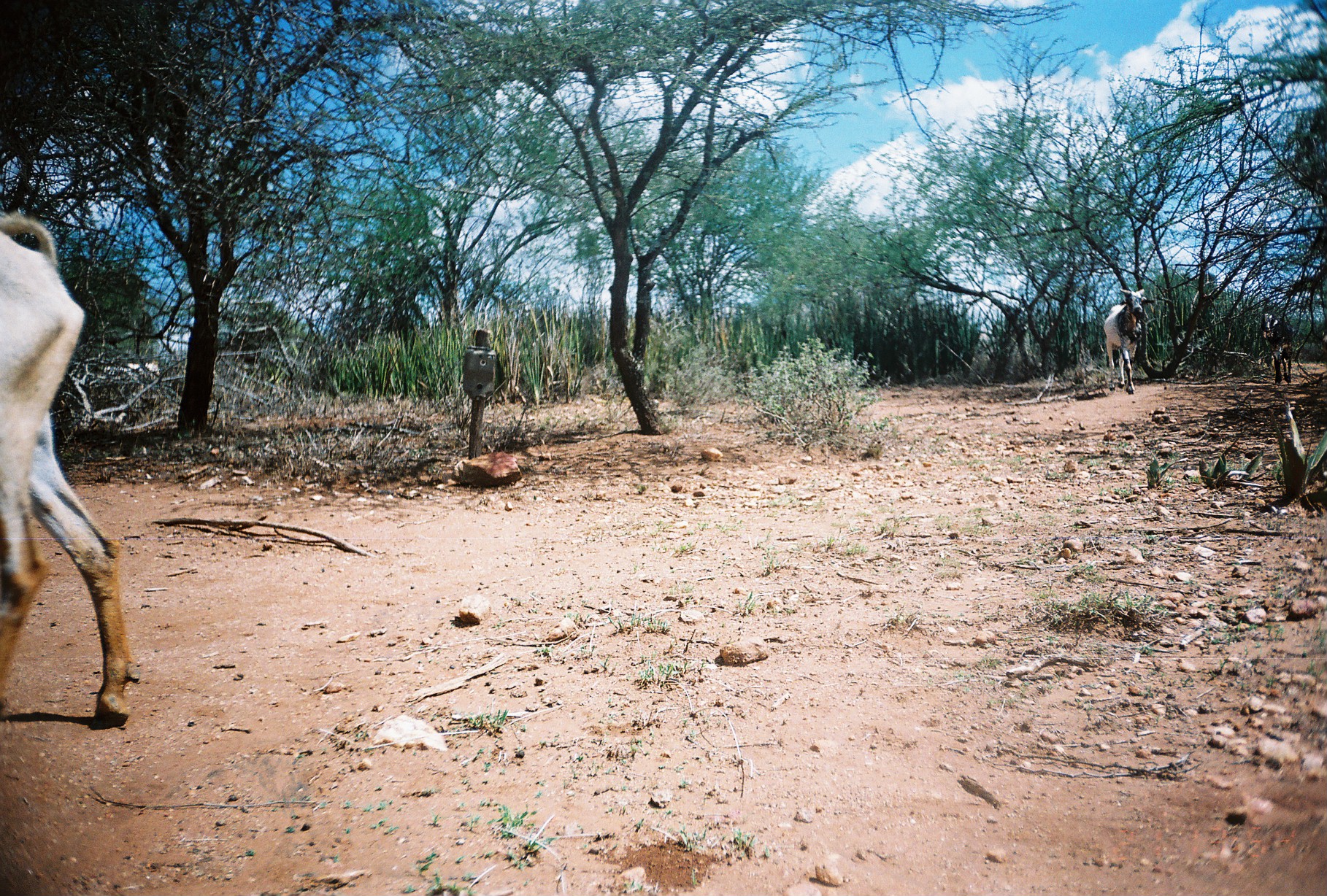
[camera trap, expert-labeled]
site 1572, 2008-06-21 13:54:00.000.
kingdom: Animalia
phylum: Chordata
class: Mammalia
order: Artiodactyla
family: Bovidae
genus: Capra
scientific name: Capra aegagrus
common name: wild goat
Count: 3.